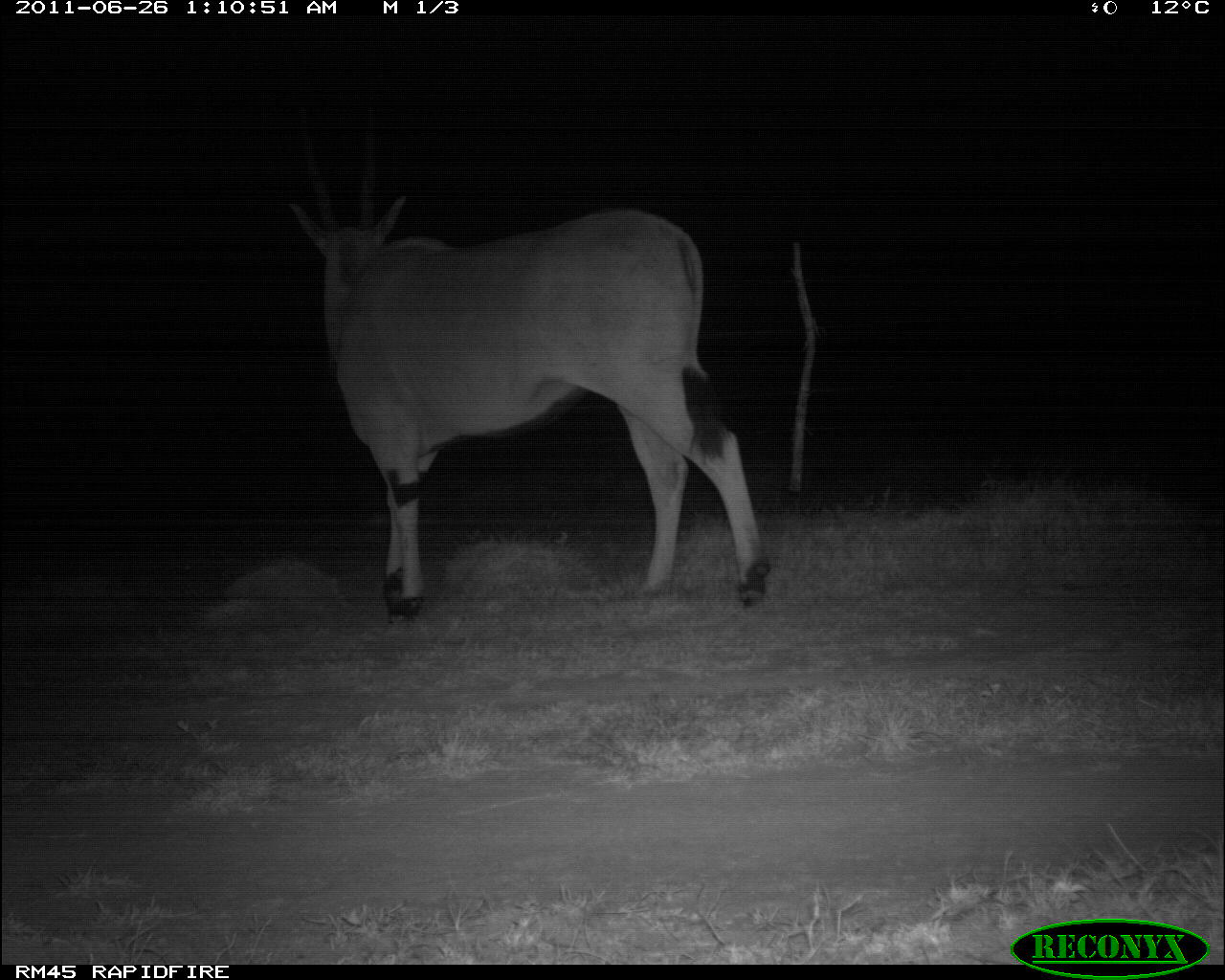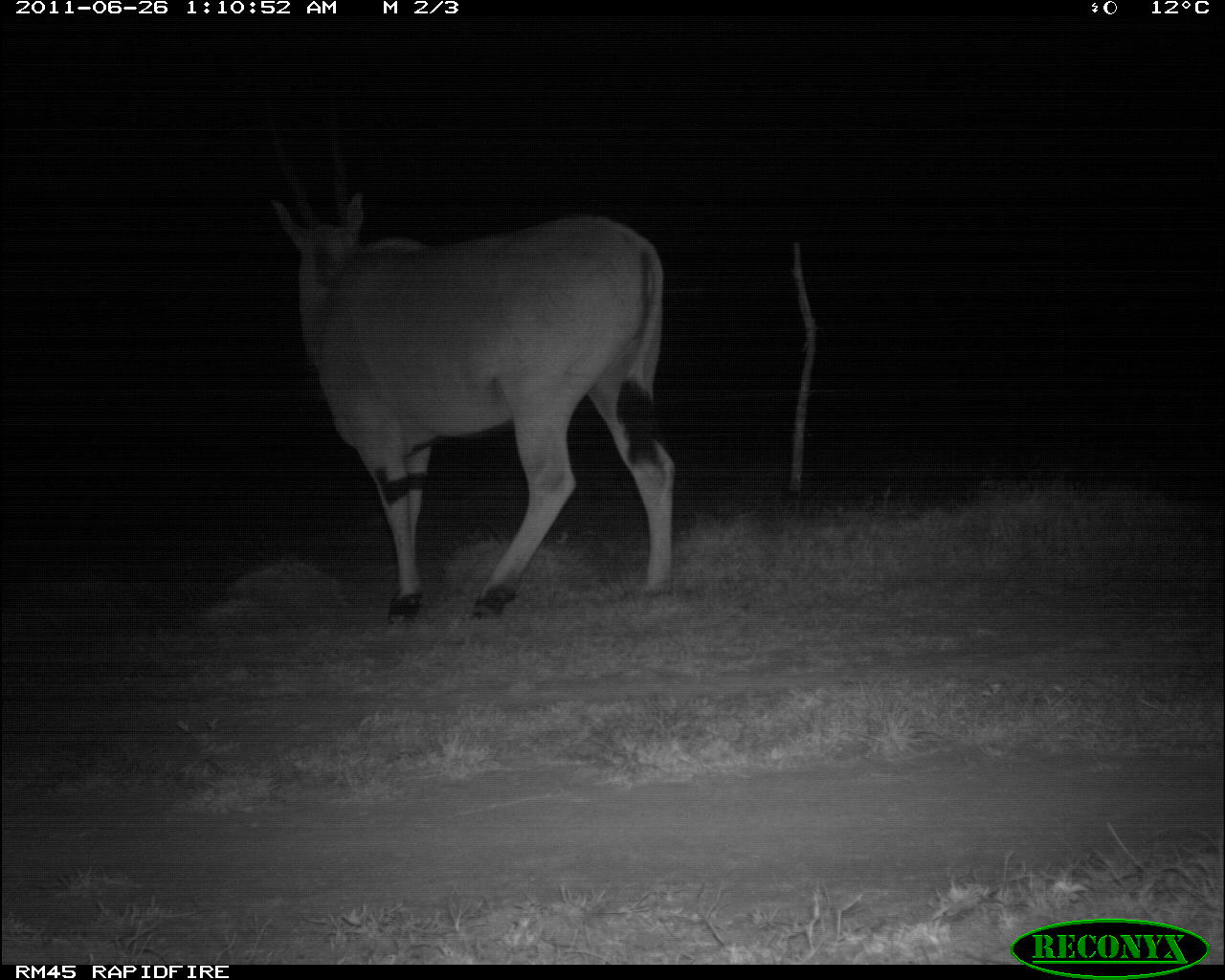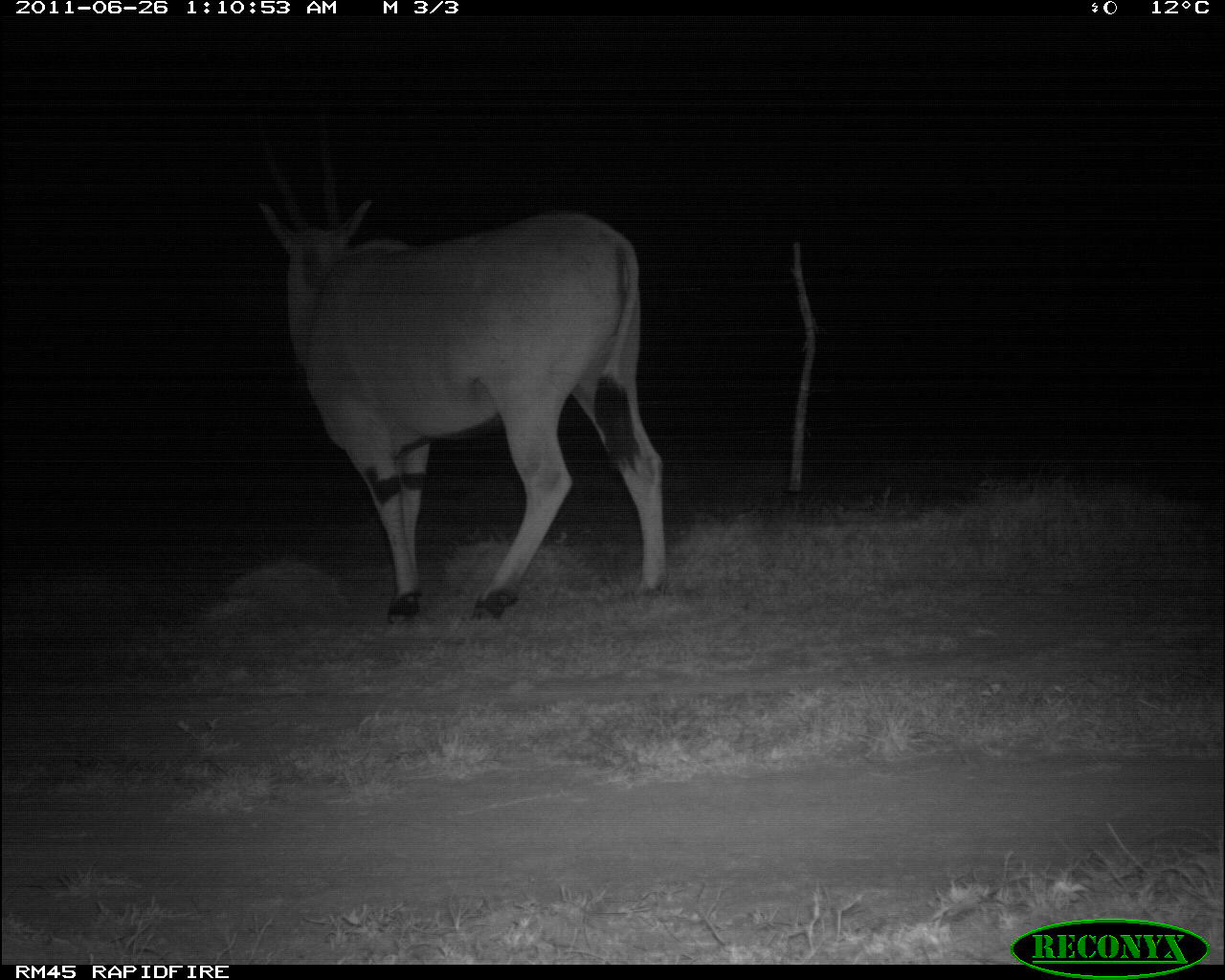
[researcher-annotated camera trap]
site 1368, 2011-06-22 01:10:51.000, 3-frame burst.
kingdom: Animalia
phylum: Chordata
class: Mammalia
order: Artiodactyla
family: Bovidae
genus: Tragelaphus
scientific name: Tragelaphus oryx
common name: eland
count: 1